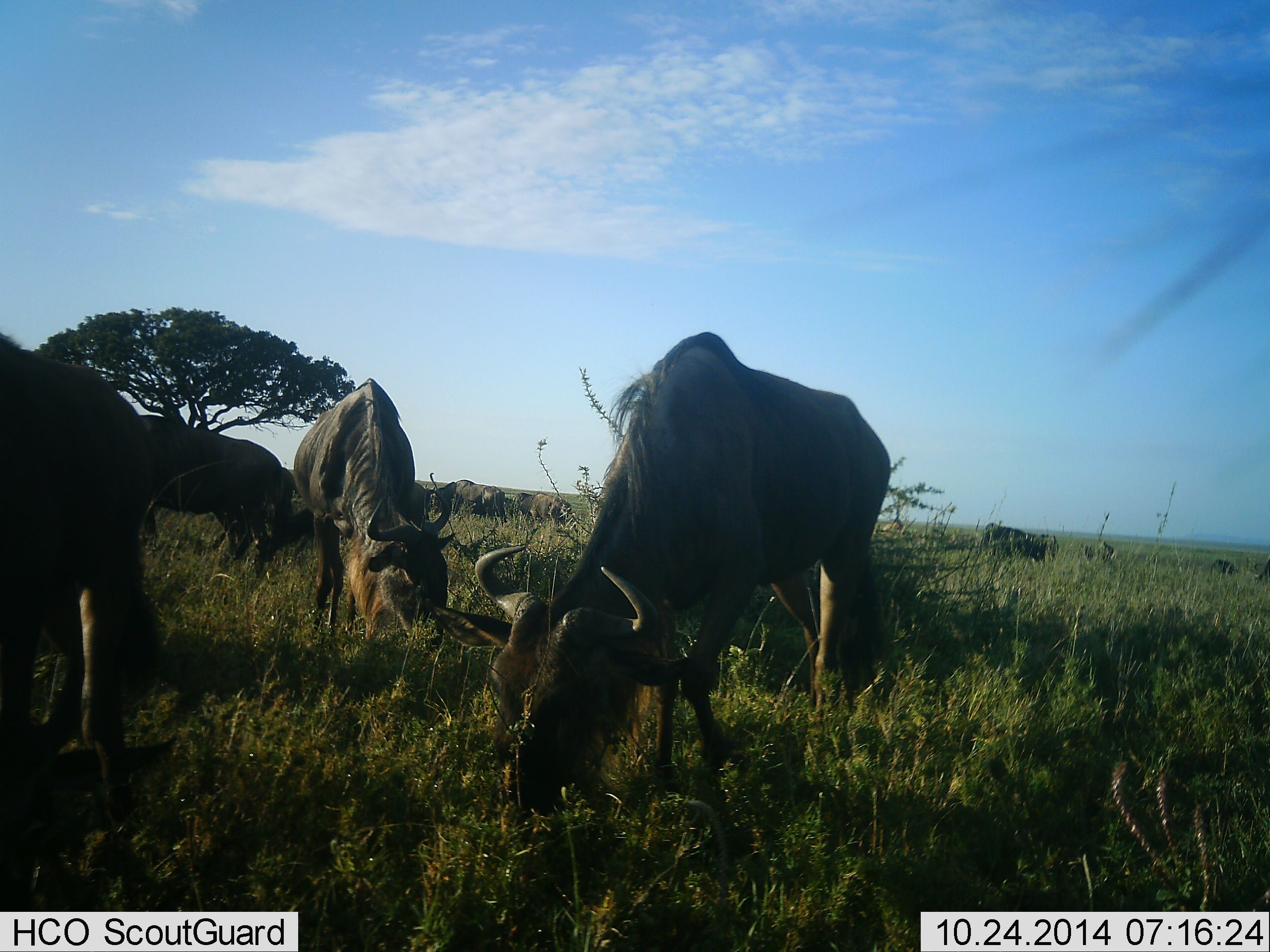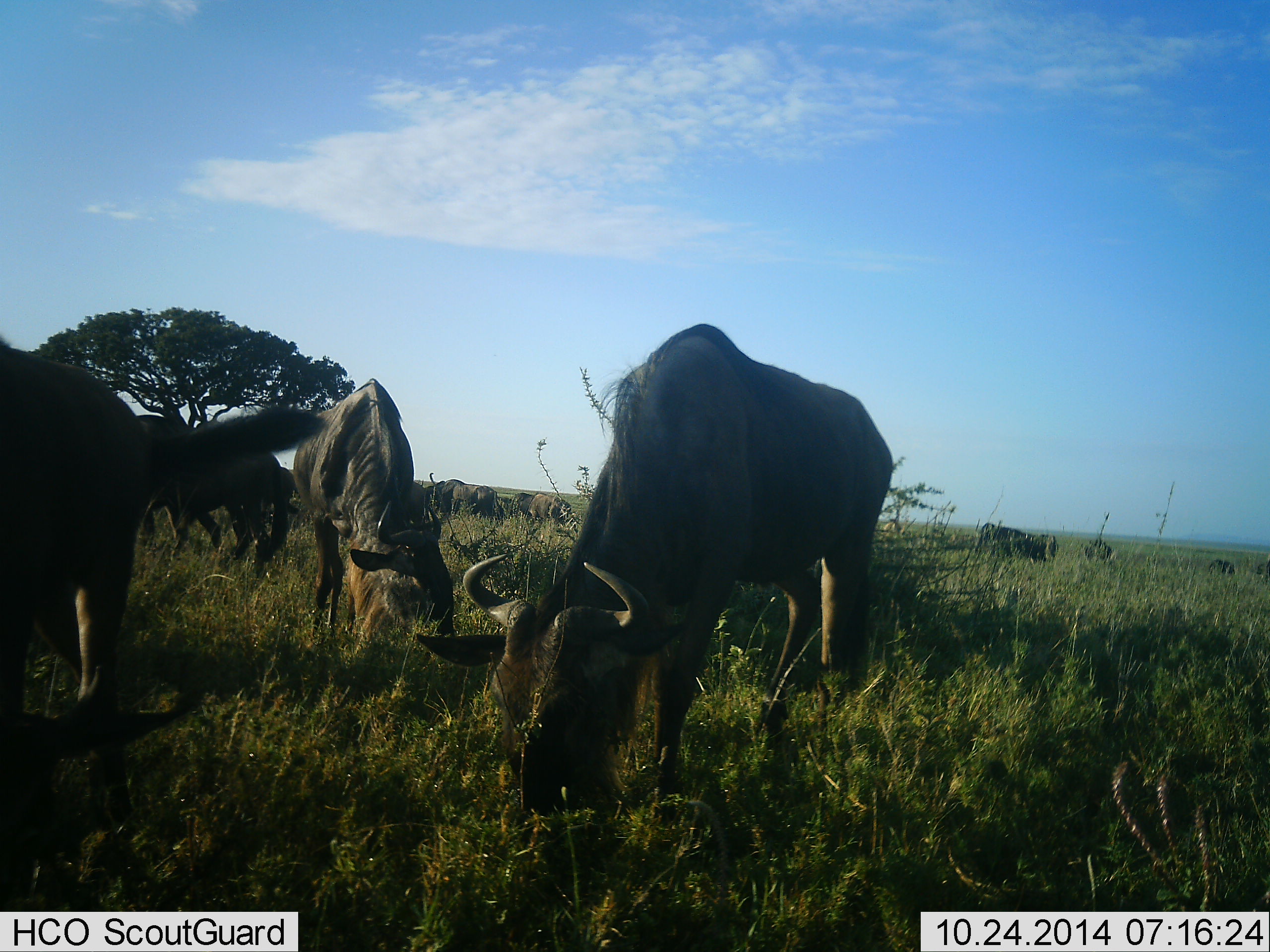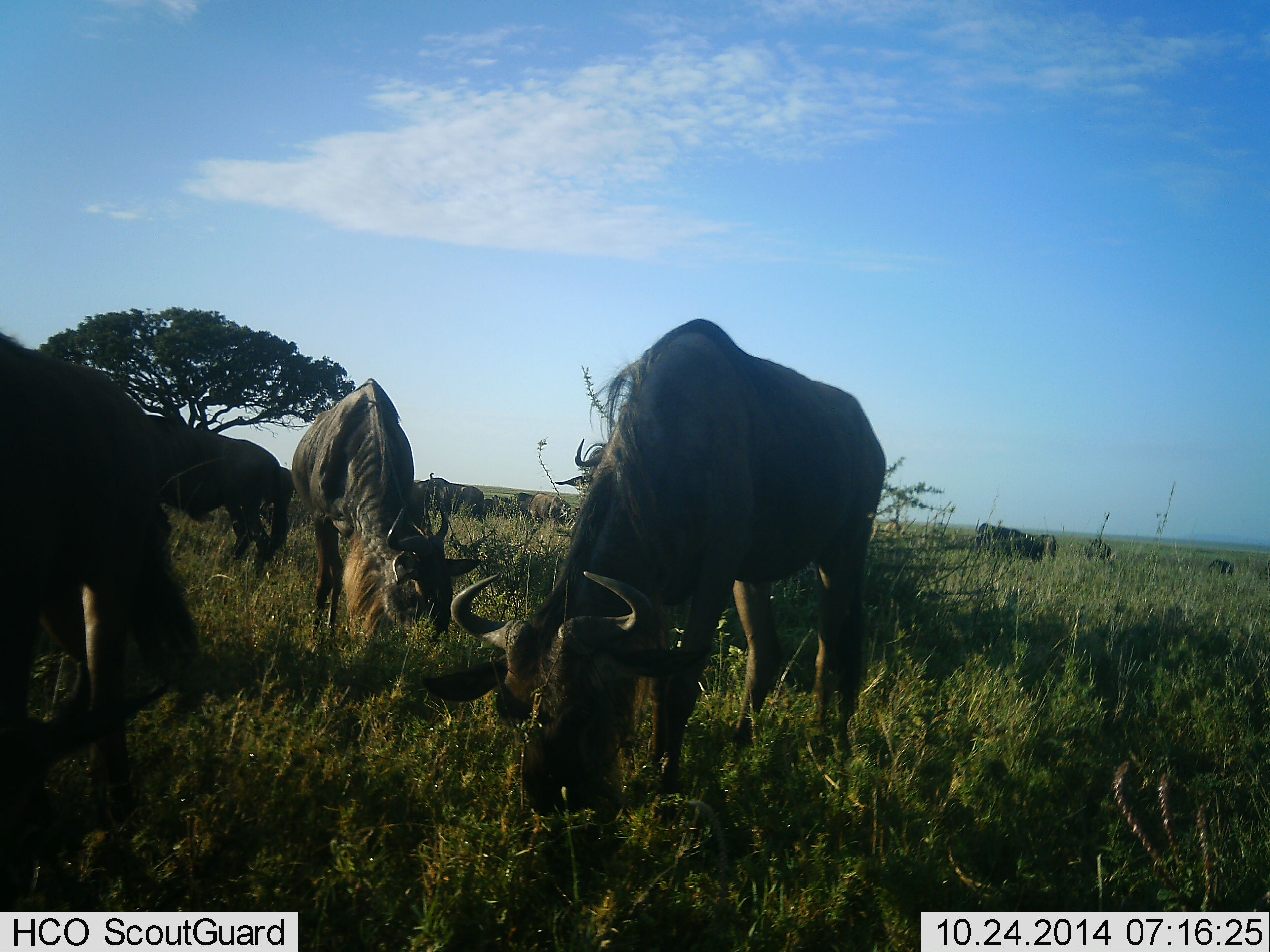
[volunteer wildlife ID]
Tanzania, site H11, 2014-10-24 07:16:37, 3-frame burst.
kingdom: Animalia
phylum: Chordata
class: Mammalia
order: Artiodactyla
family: Bovidae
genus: Connochaetes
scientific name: Connochaetes taurinus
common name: blue wildebeest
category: wildebeest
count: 11-50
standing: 50%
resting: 0%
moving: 20%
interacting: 0%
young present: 0%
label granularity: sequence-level